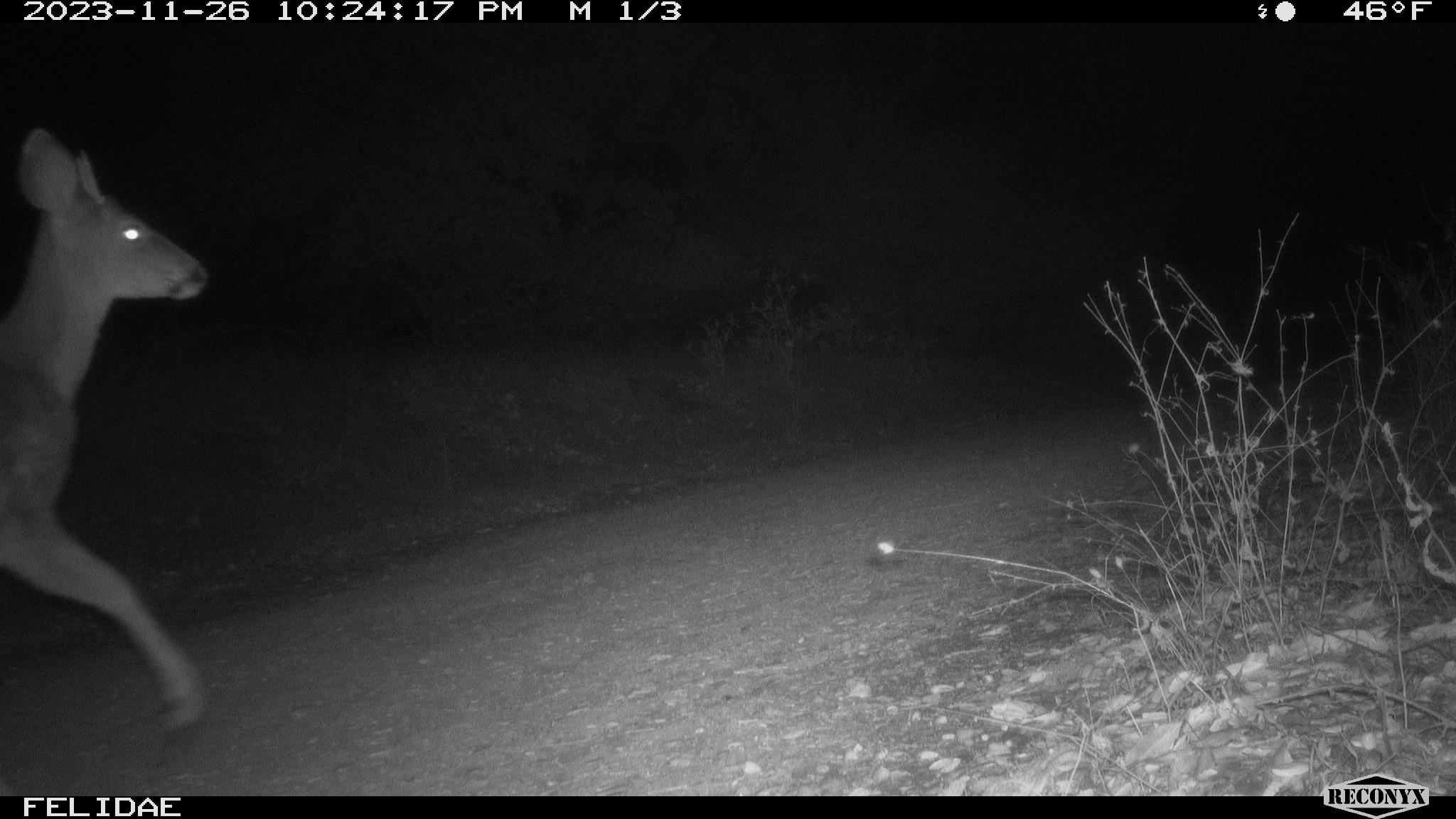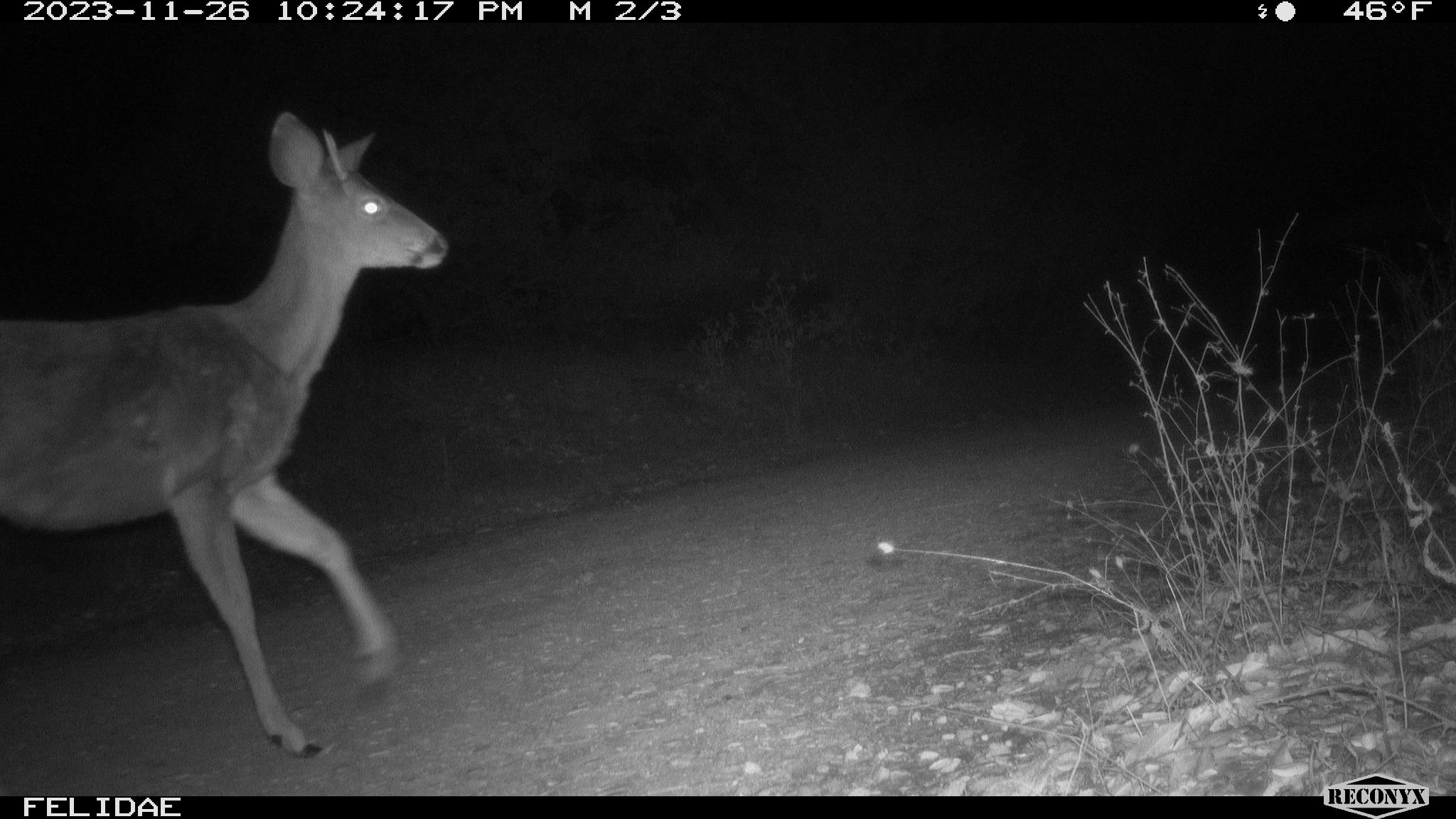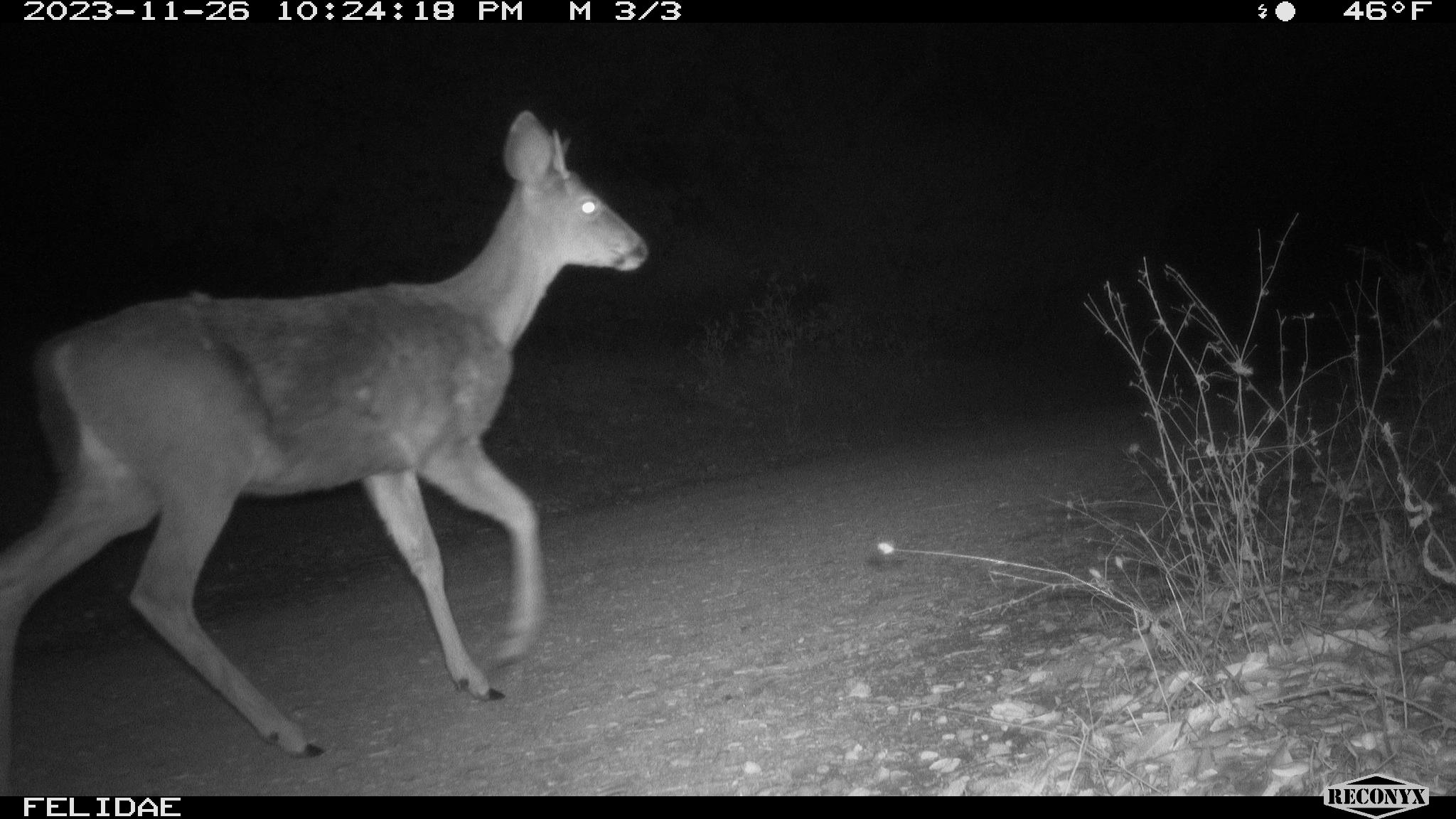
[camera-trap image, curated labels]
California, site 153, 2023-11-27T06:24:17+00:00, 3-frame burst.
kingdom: Animalia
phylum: Chordata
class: Mammalia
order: Artiodactyla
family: Cervidae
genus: Odocoileus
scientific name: Odocoileus hemionus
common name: mule deer